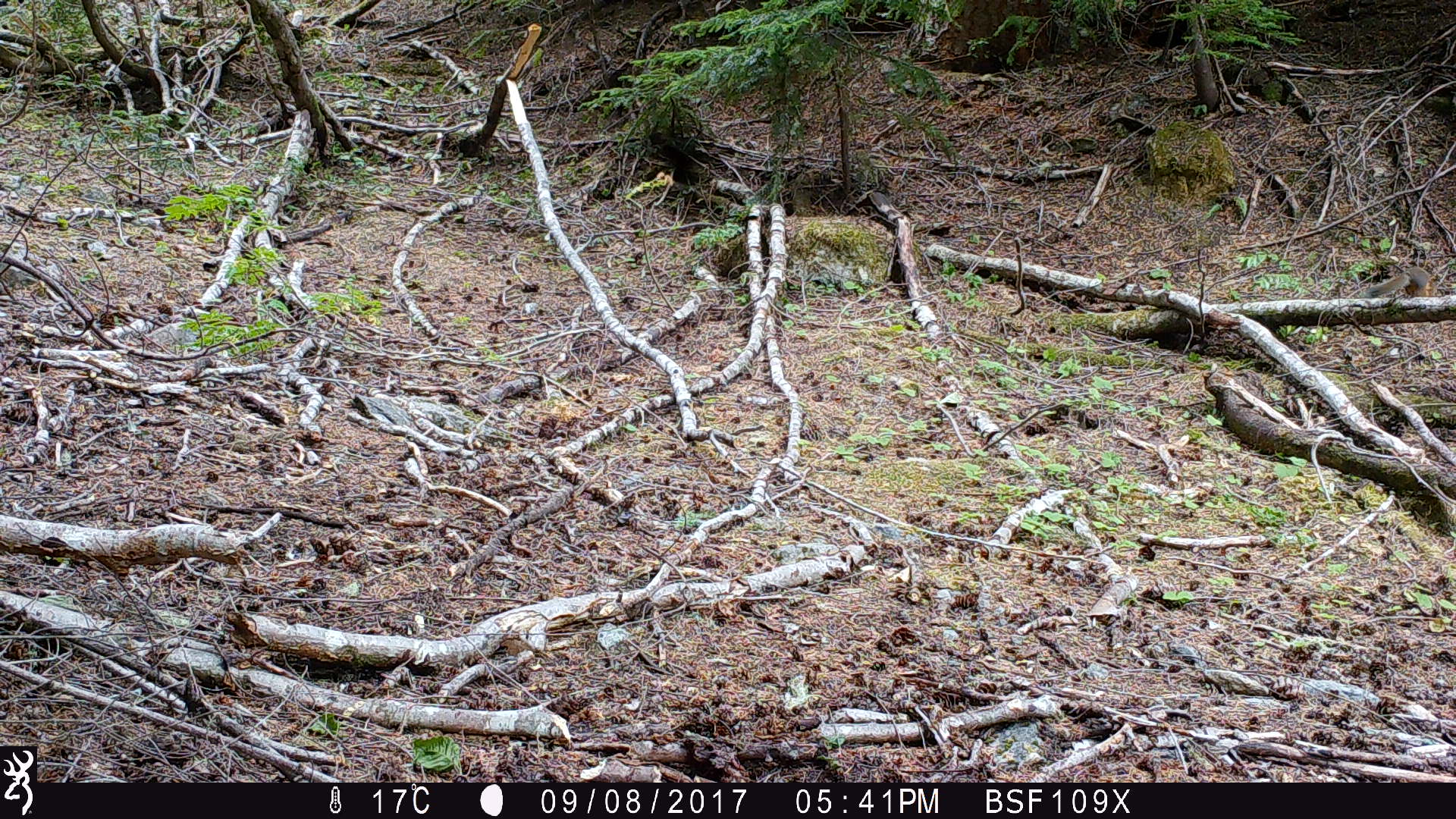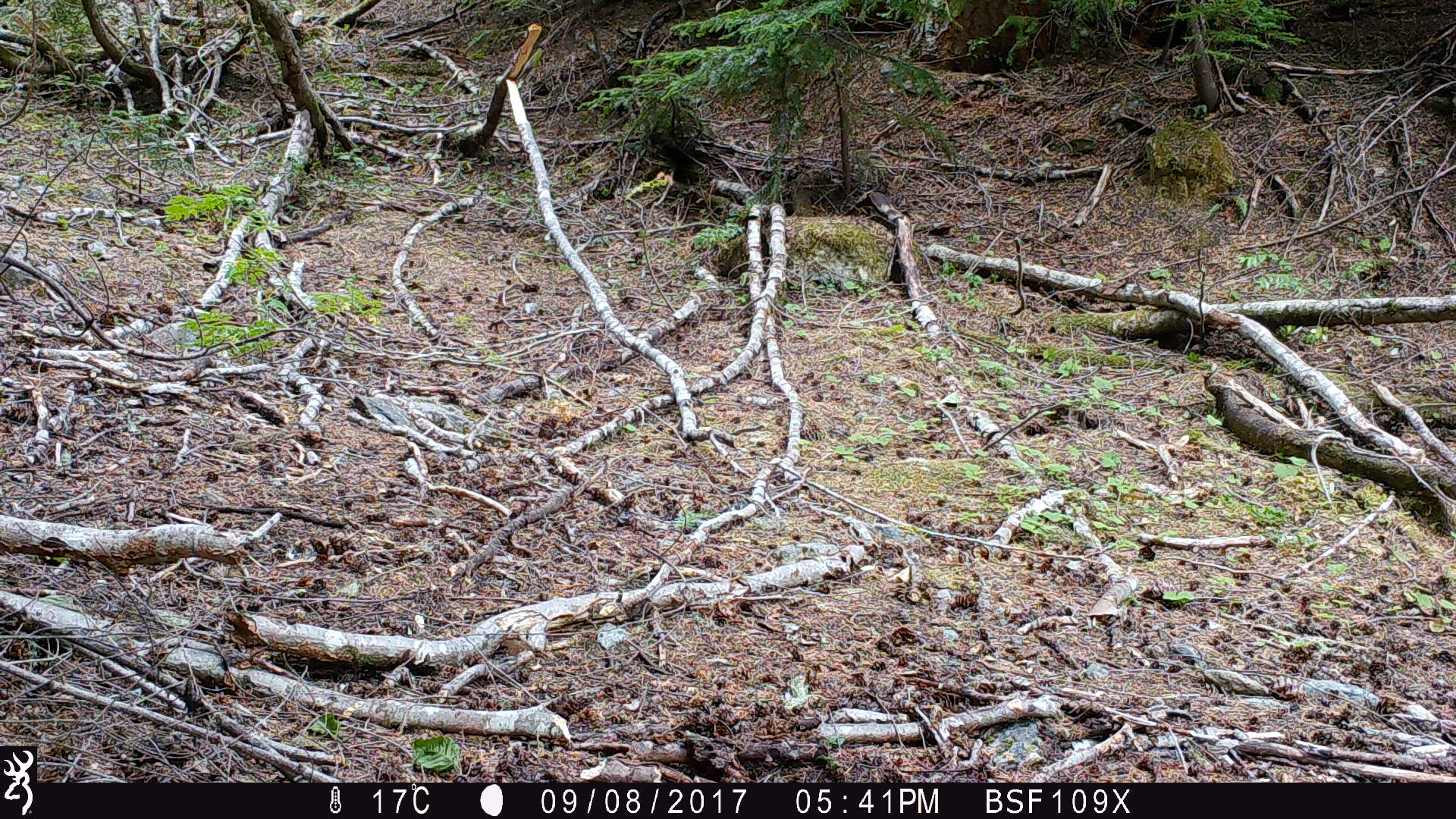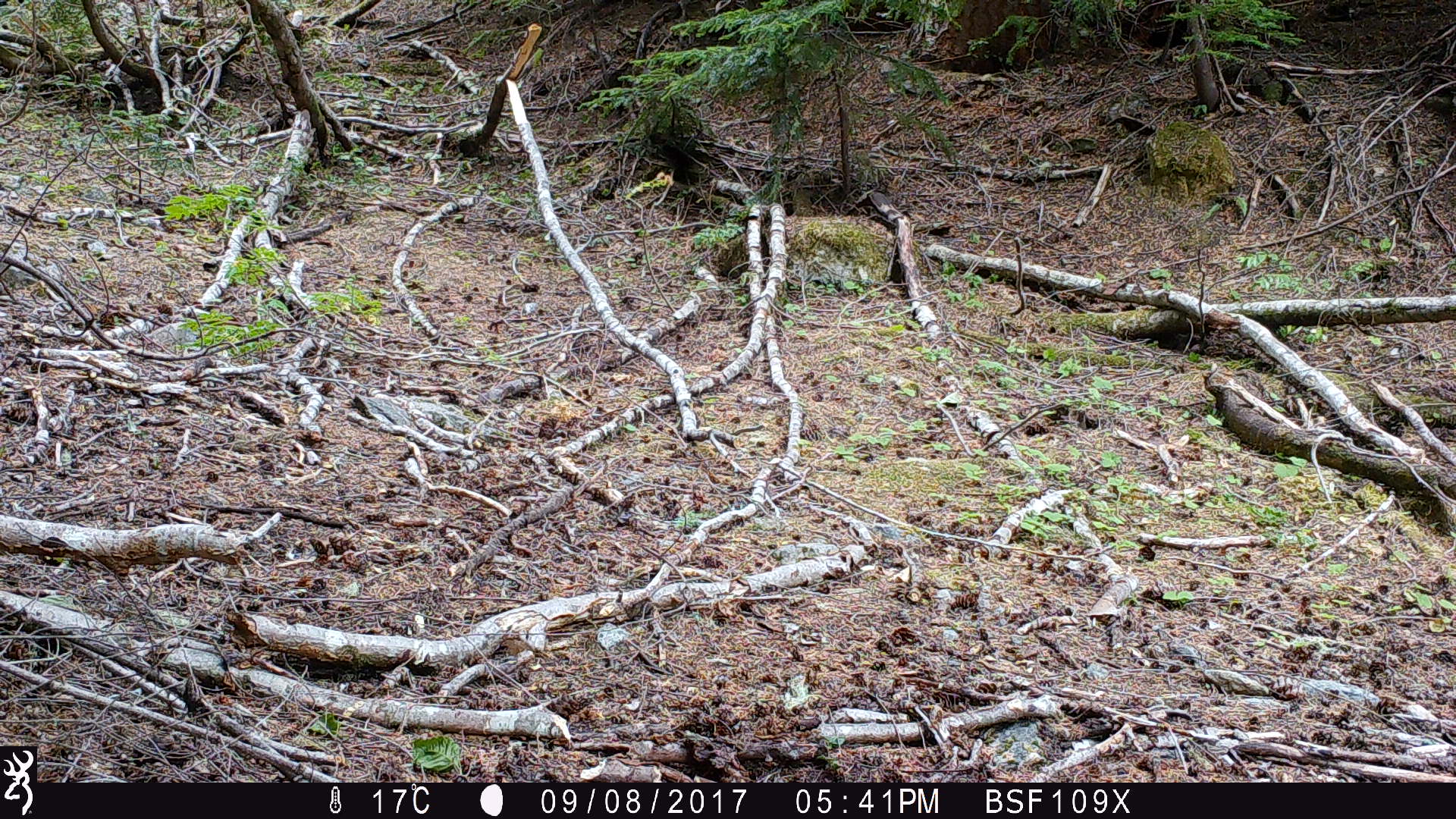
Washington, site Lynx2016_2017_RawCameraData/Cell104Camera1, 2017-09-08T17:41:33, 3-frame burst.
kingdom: Animalia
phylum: Chordata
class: Mammalia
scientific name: Mammalia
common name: small mammal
Small mammal (Mammalia). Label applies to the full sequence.